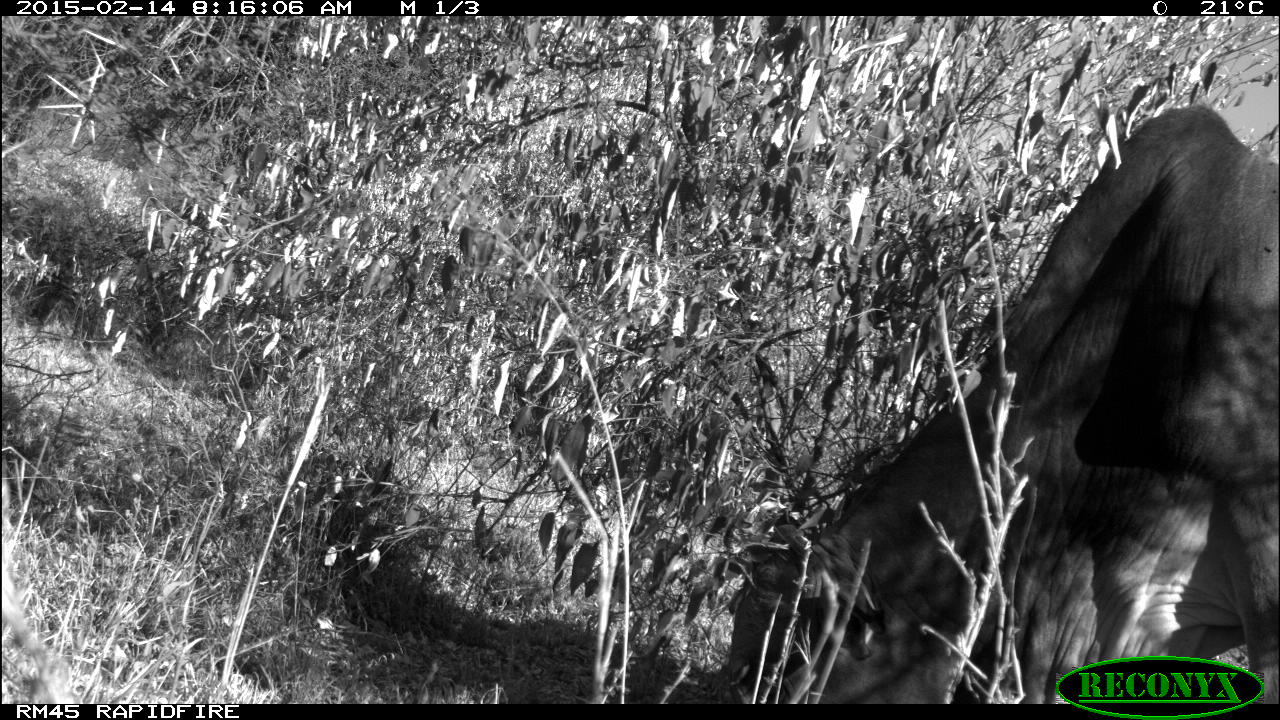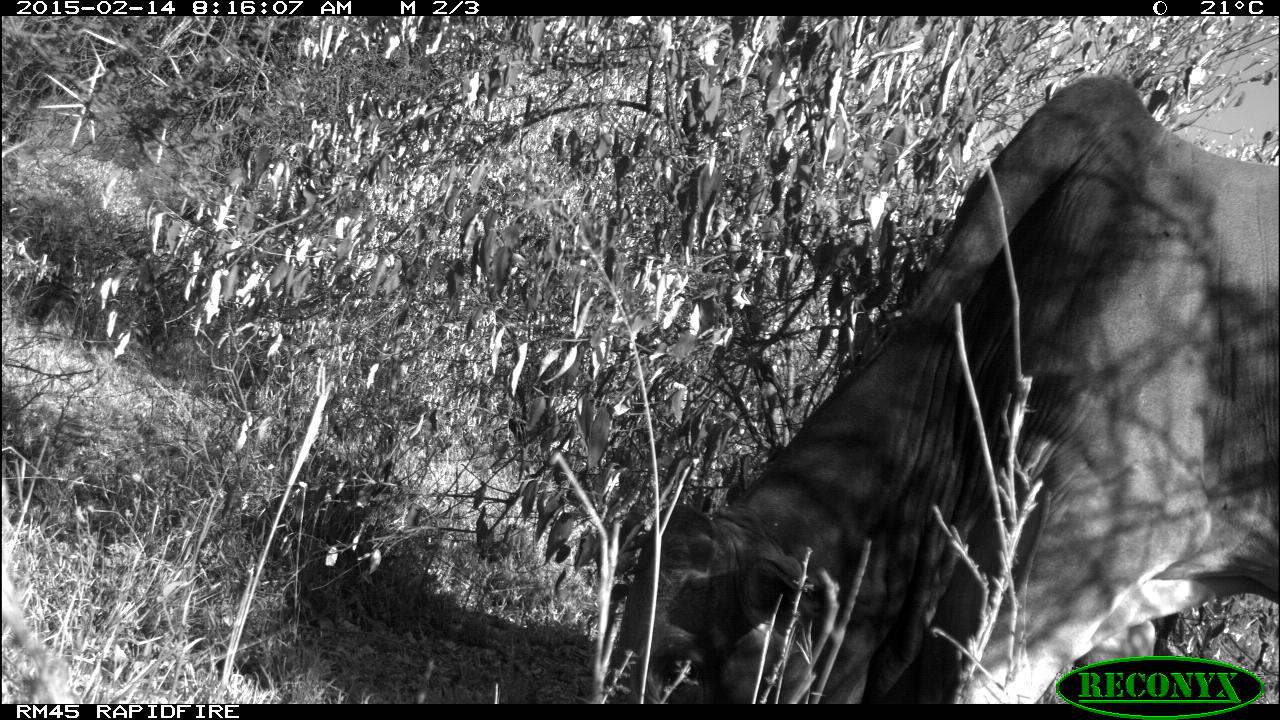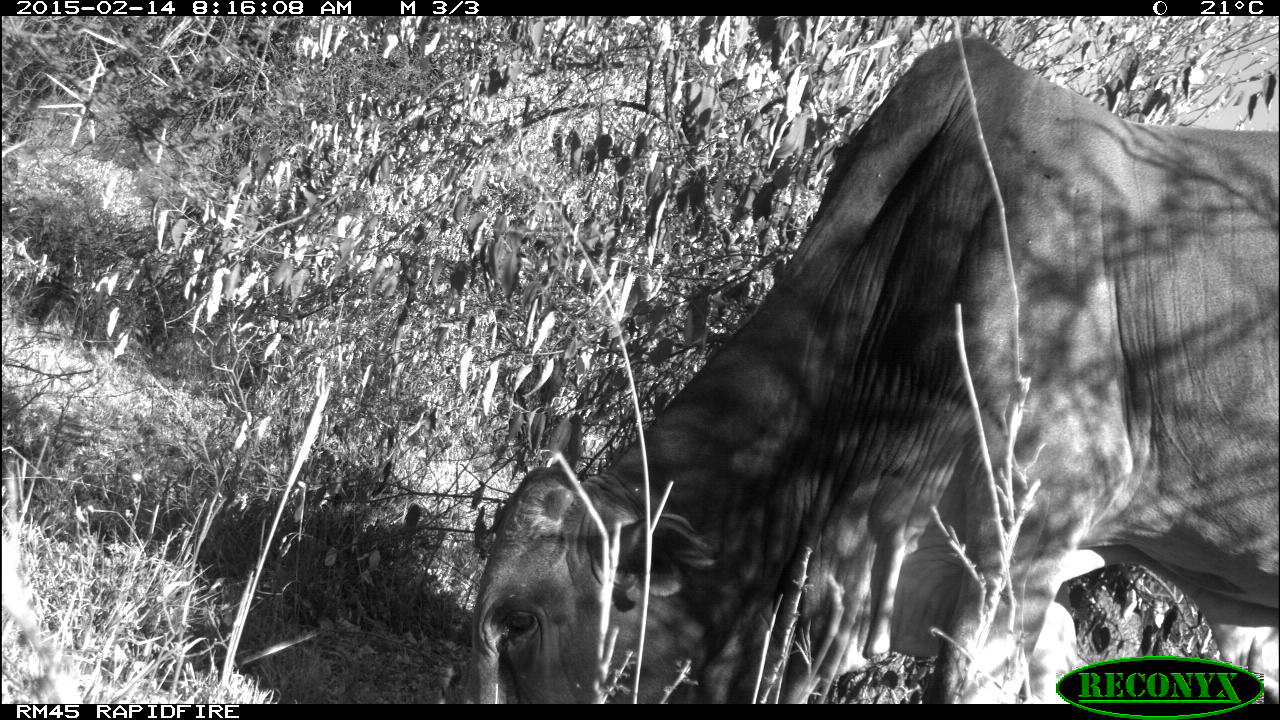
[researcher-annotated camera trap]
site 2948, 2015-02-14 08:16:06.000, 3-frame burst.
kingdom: Animalia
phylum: Chordata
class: Mammalia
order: Artiodactyla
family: Bovidae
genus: Bos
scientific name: Bos taurus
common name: domestic cattle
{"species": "Bos taurus (domestic cattle)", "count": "1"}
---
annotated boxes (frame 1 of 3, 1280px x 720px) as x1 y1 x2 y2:
bos taurus: 736 101 1280 701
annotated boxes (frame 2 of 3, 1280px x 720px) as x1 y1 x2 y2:
bos taurus: 601 70 1275 701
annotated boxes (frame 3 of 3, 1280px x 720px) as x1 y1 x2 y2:
bos taurus: 445 39 1280 704